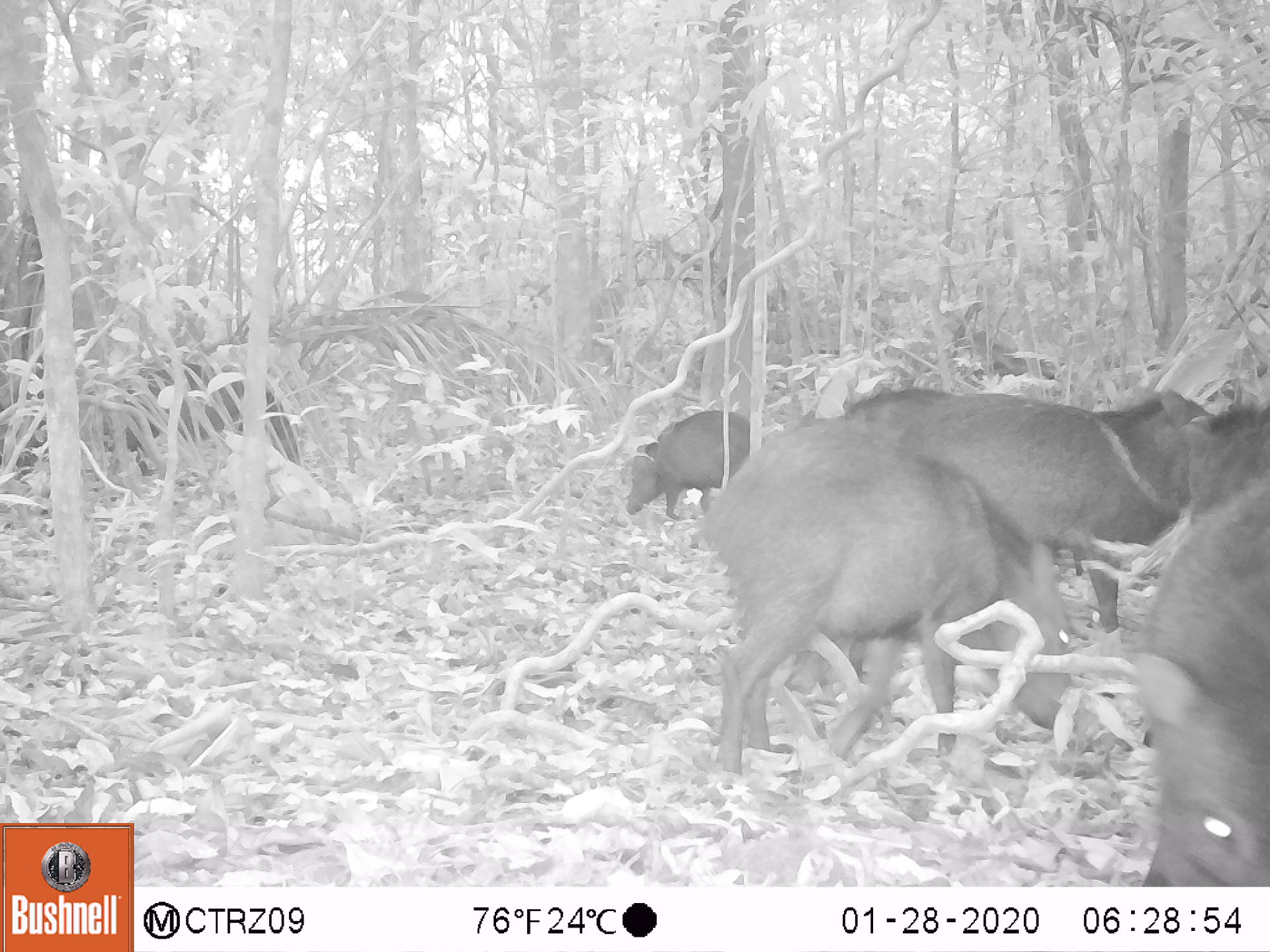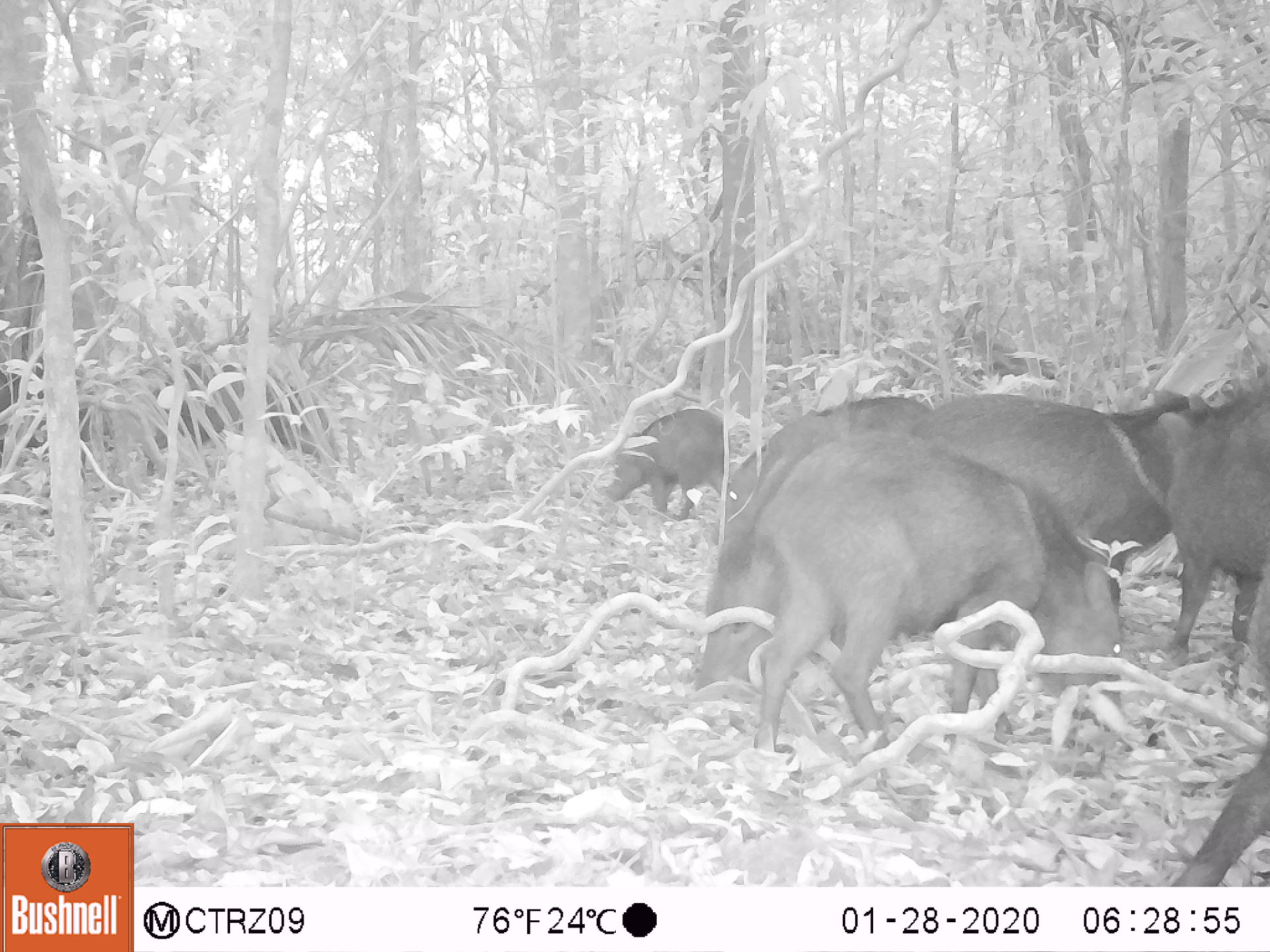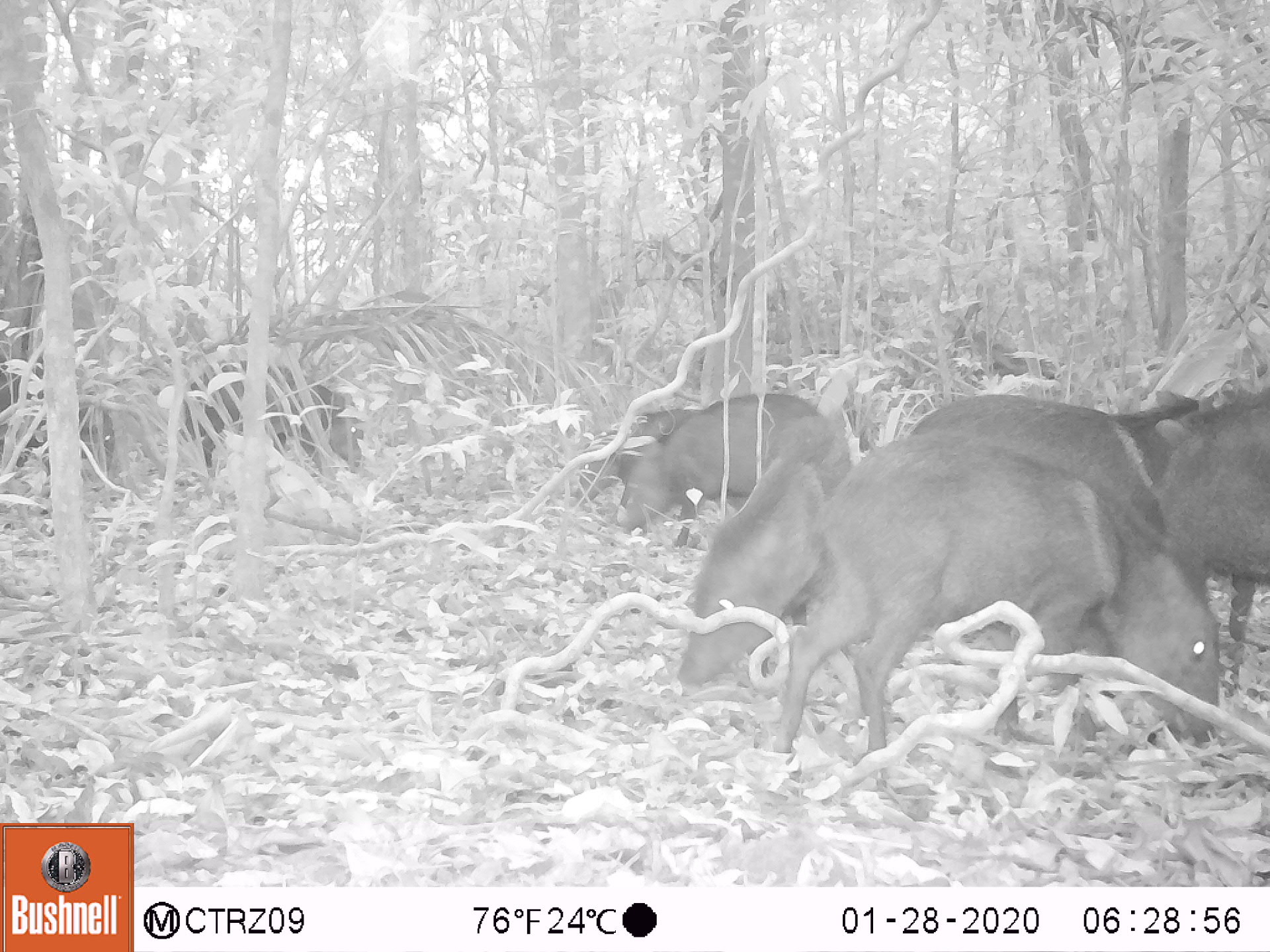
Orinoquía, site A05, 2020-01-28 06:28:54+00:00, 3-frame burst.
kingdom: Animalia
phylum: Chordata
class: Mammalia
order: Artiodactyla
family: Tayassuidae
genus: Pecari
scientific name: Pecari tajacu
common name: collared peccary